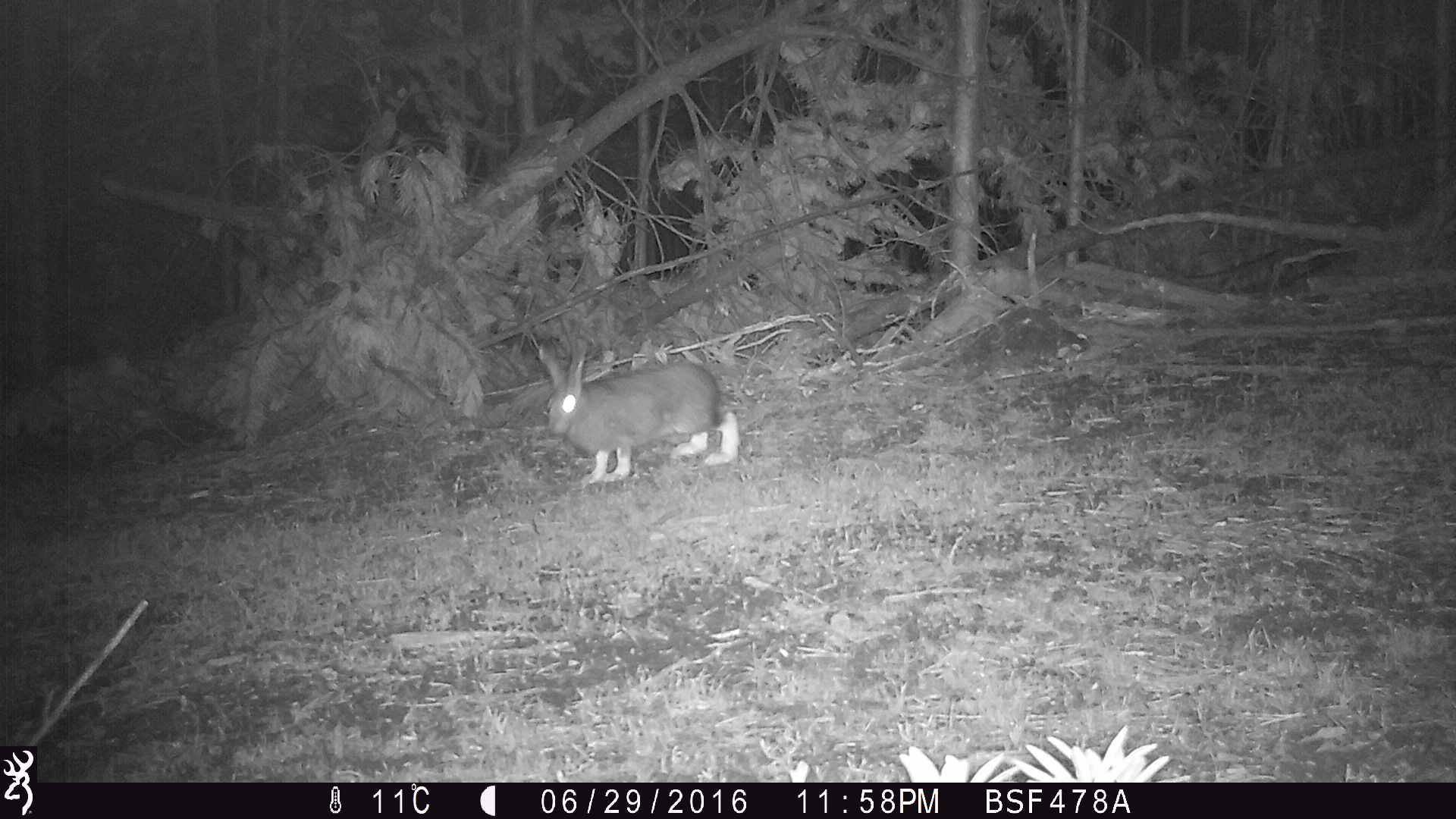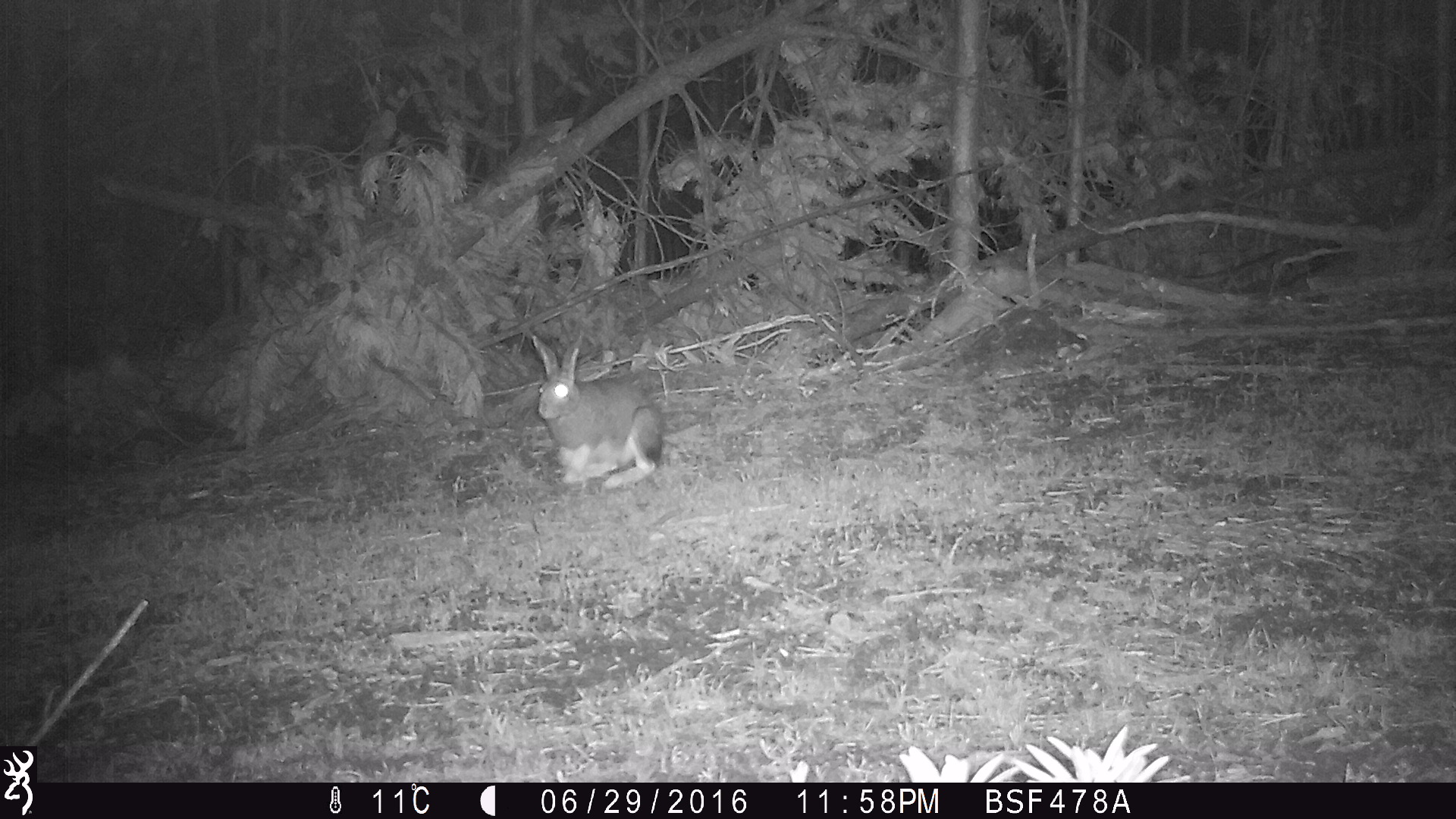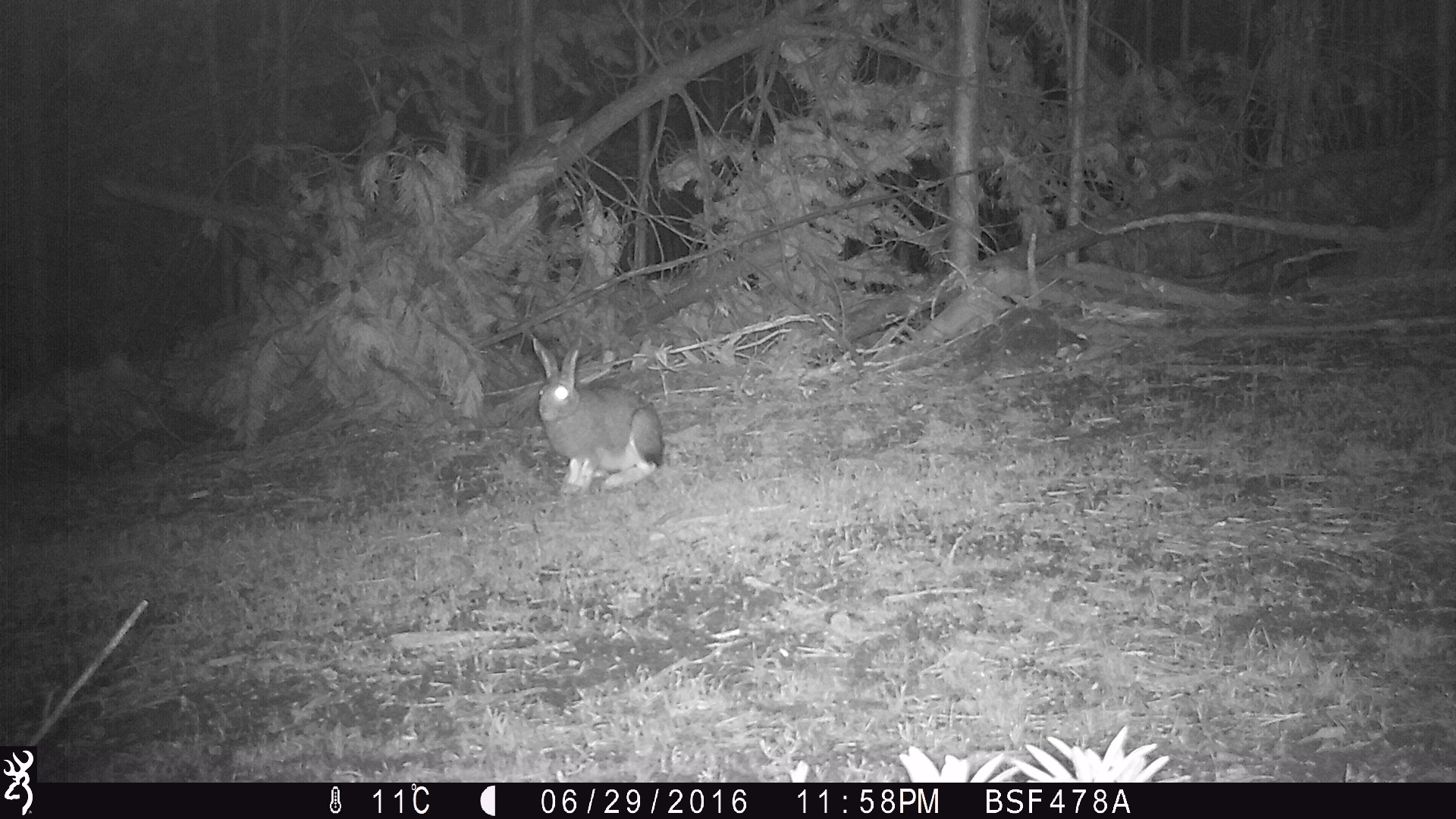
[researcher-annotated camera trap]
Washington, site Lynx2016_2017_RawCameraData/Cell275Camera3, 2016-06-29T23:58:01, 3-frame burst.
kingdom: Animalia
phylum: Chordata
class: Mammalia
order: Lagomorpha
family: Leporidae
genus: Lepus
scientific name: Lepus americanus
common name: snowshoe hare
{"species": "Lepus americanus (snowshoe hare)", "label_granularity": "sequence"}